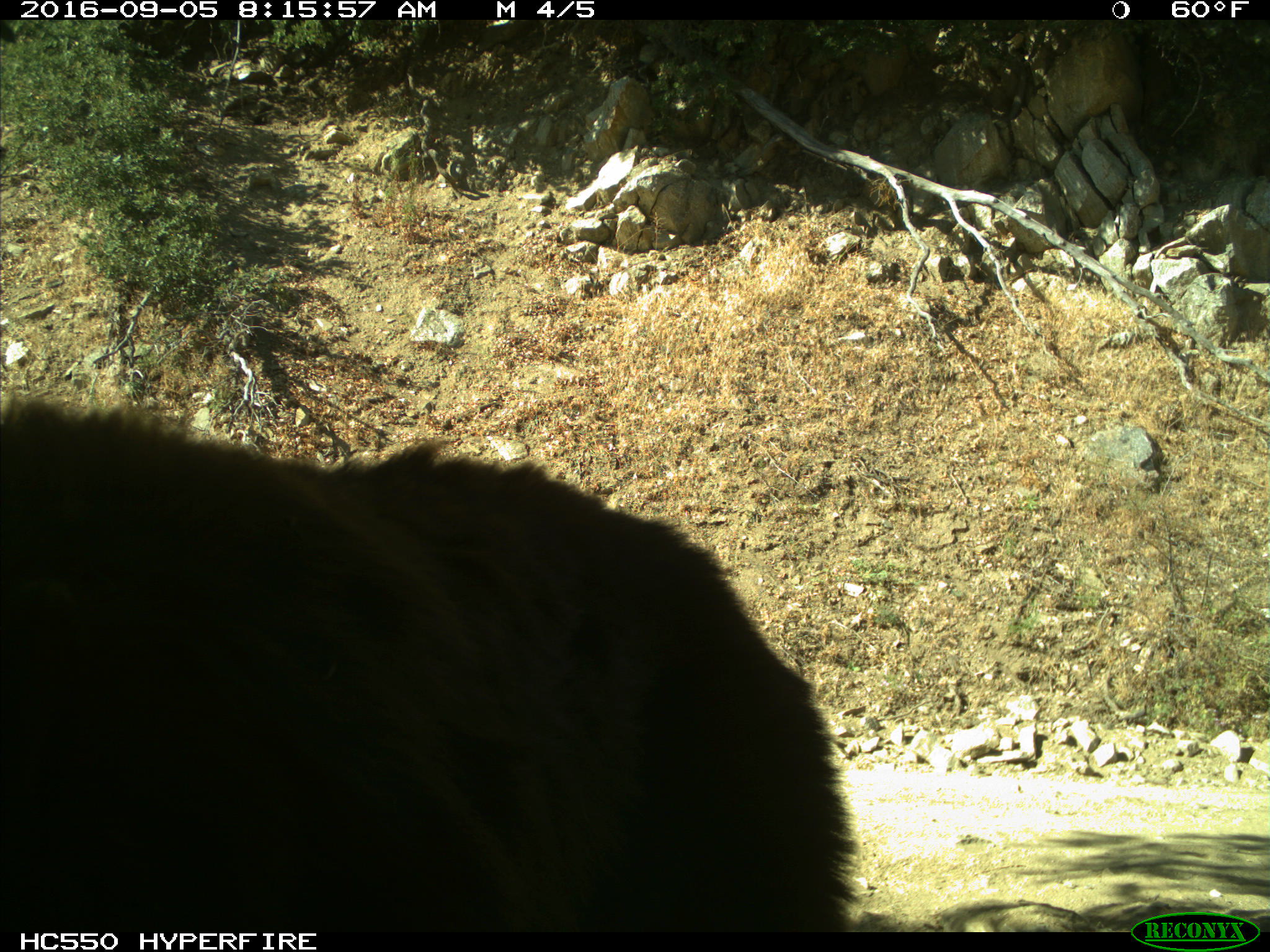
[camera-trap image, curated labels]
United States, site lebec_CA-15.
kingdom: Animalia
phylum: Chordata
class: Mammalia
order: Carnivora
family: Ursidae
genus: Ursus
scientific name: Ursus americanus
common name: american black bear